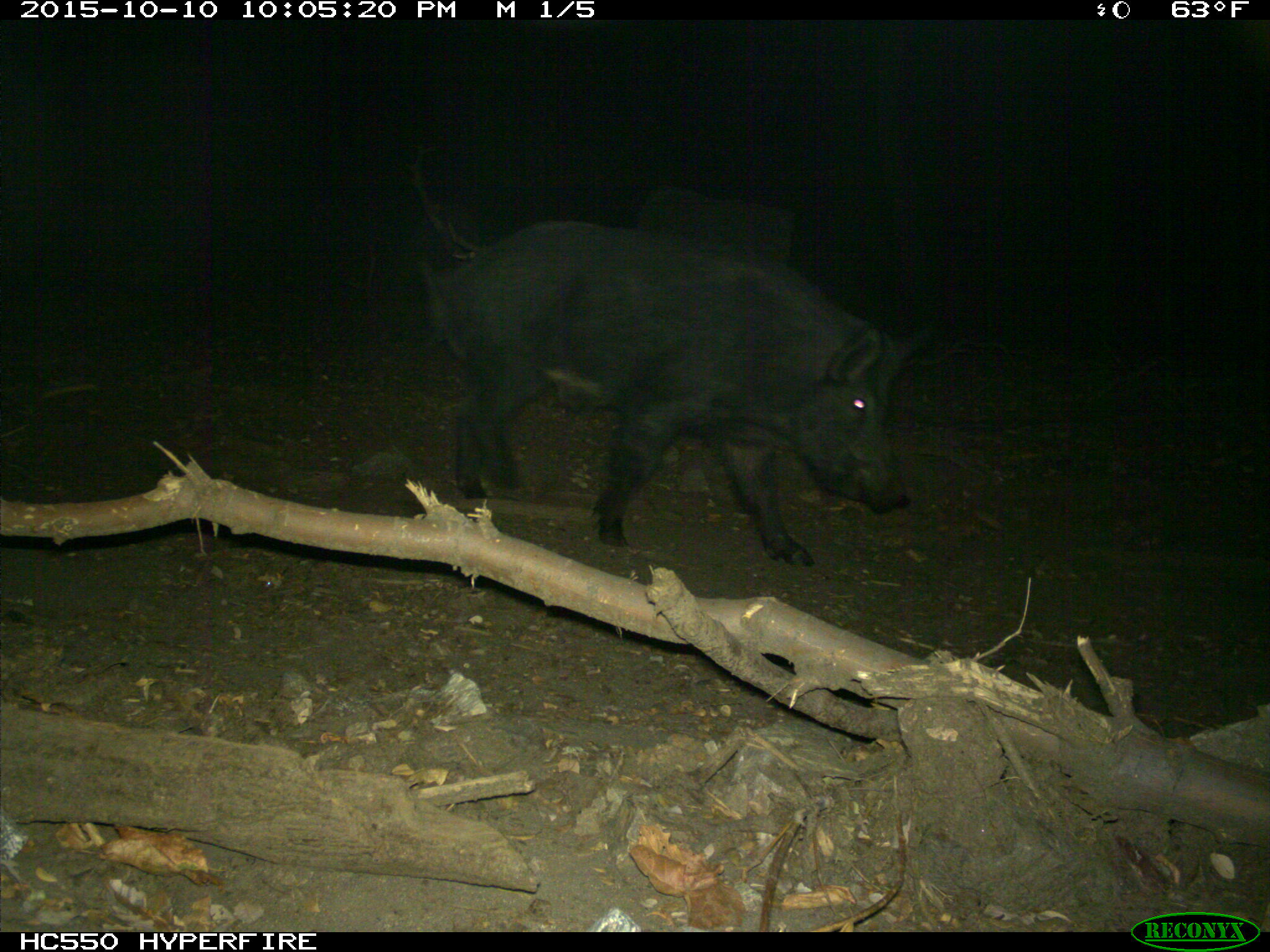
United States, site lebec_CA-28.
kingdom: Animalia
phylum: Chordata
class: Mammalia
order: Artiodactyla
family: Suidae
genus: Sus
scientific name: Sus scrofa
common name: wild boar